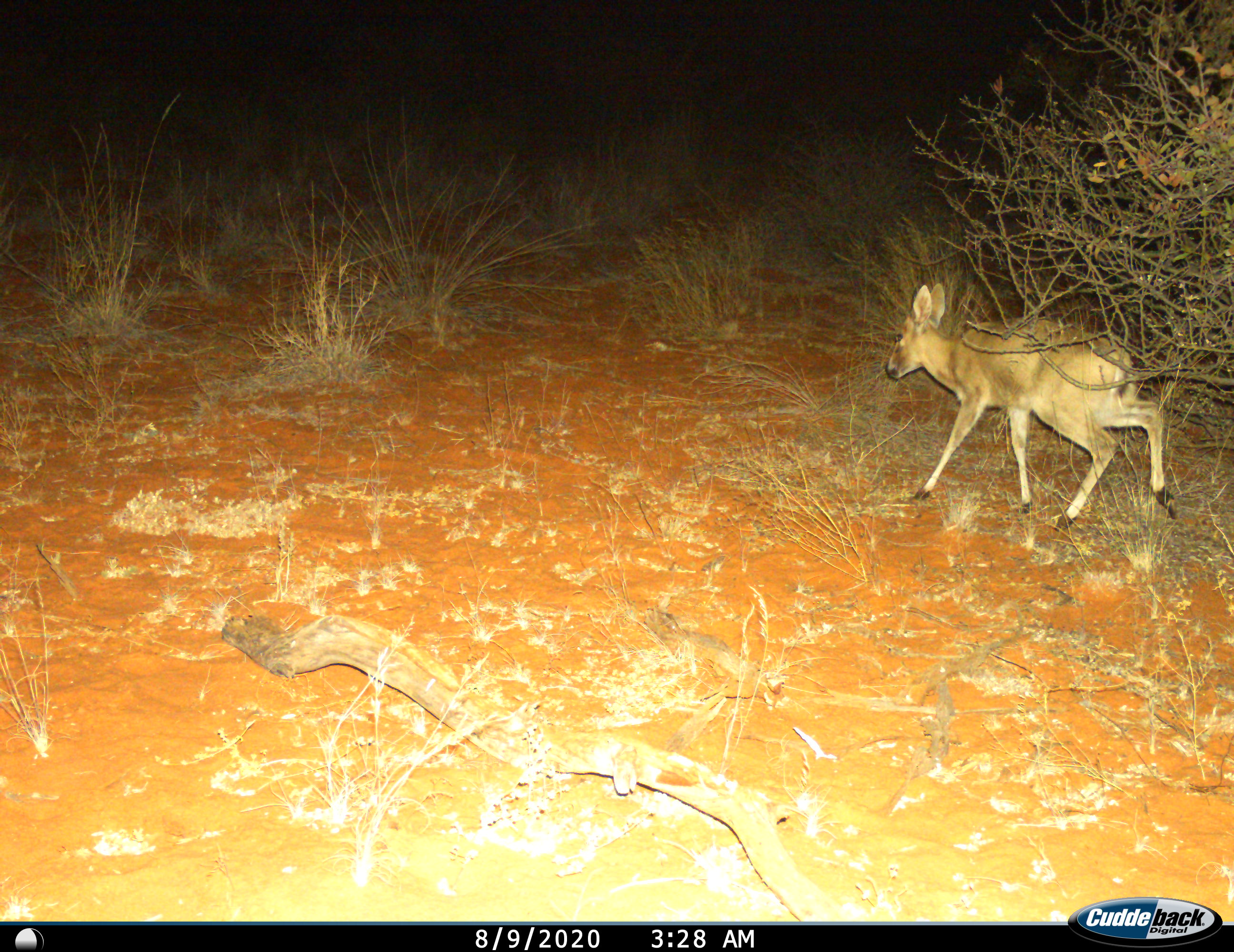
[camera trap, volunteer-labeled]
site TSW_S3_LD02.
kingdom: Animalia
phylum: Chordata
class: Mammalia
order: Artiodactyla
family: Bovidae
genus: Sylvicapra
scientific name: Sylvicapra grimmia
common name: common duiker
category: duikercommongrey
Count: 1.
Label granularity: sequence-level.